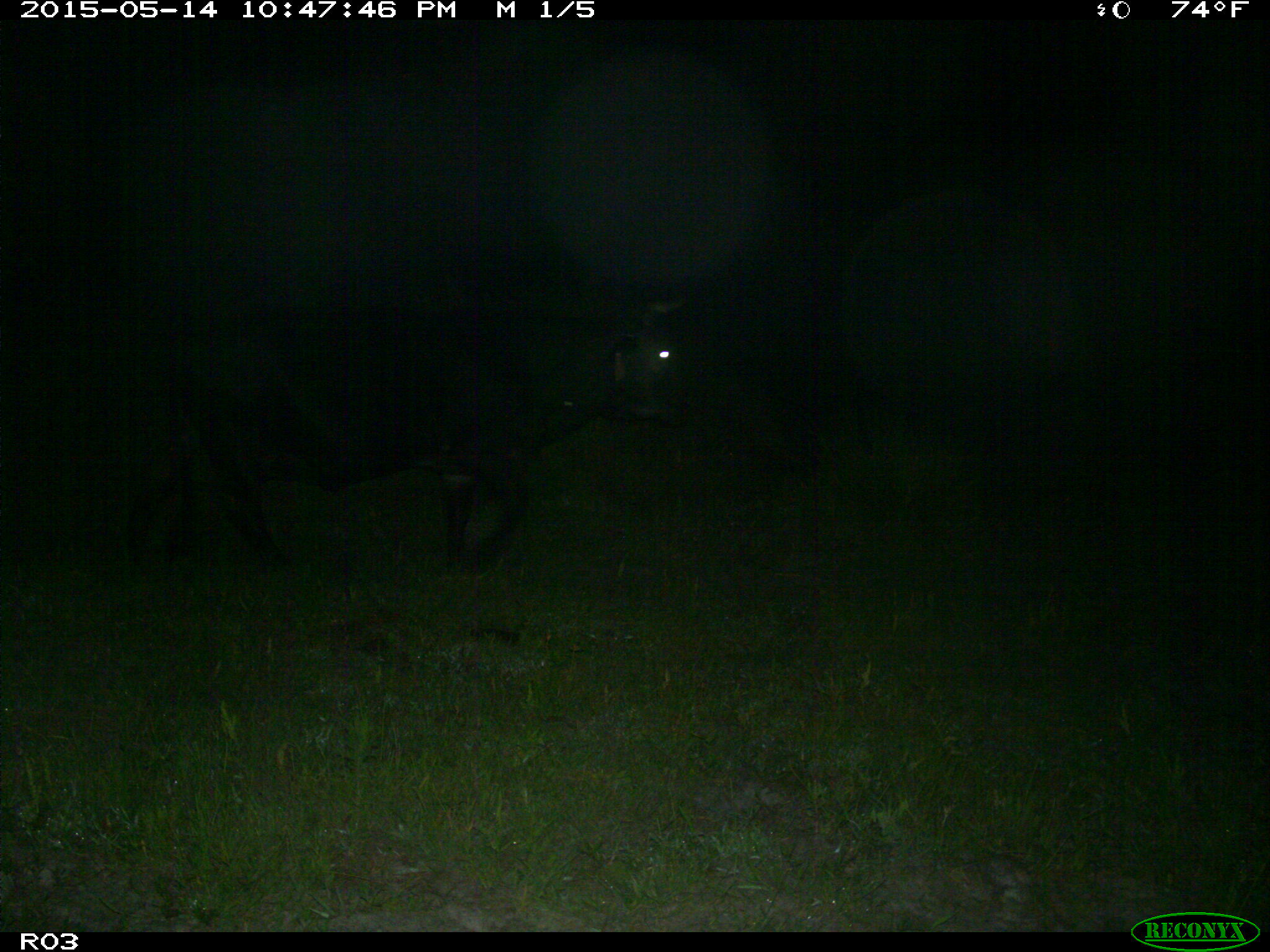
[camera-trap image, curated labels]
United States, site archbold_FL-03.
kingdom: Animalia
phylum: Chordata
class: Mammalia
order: Artiodactyla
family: Bovidae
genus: Bos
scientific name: Bos taurus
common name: domestic cow